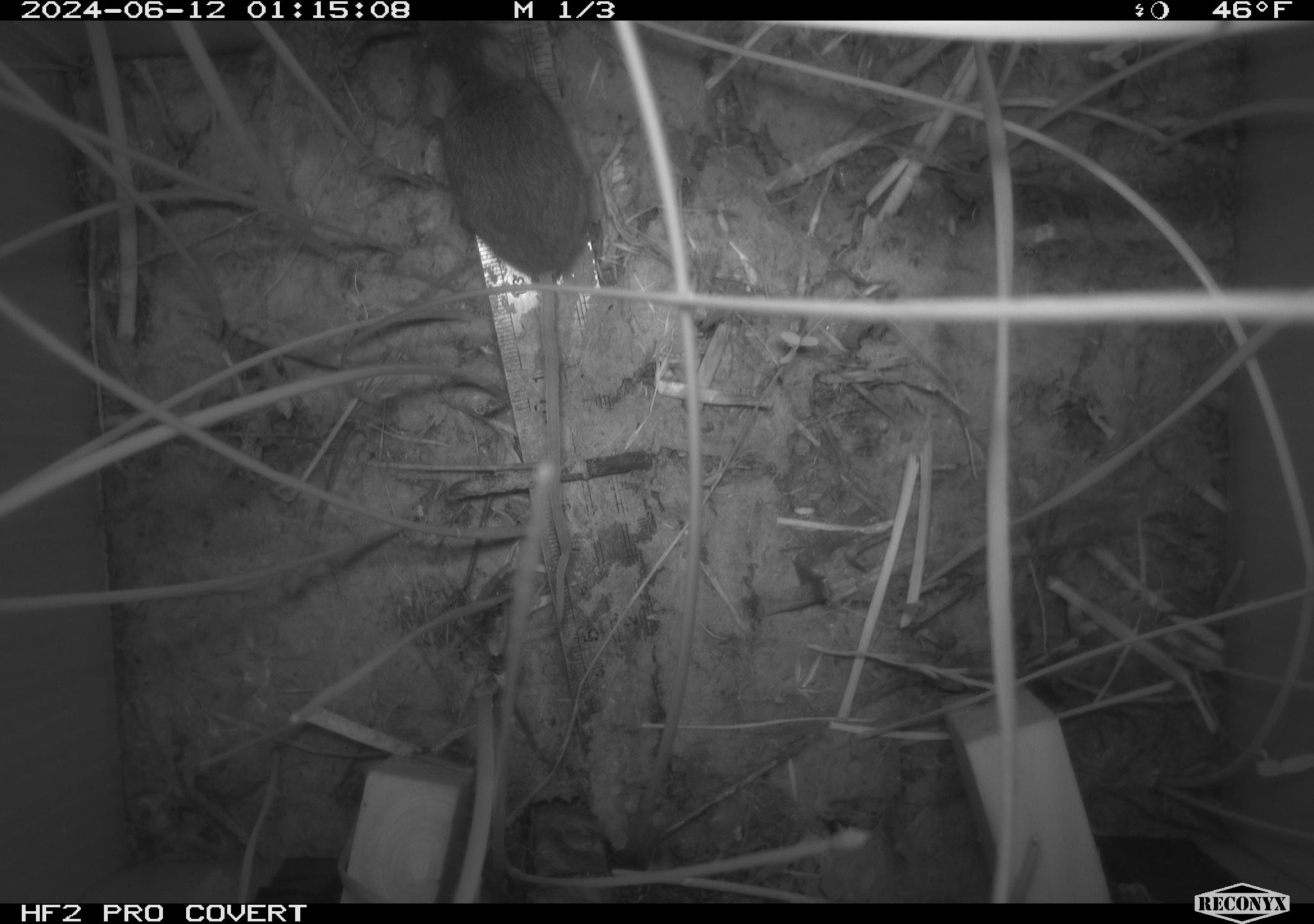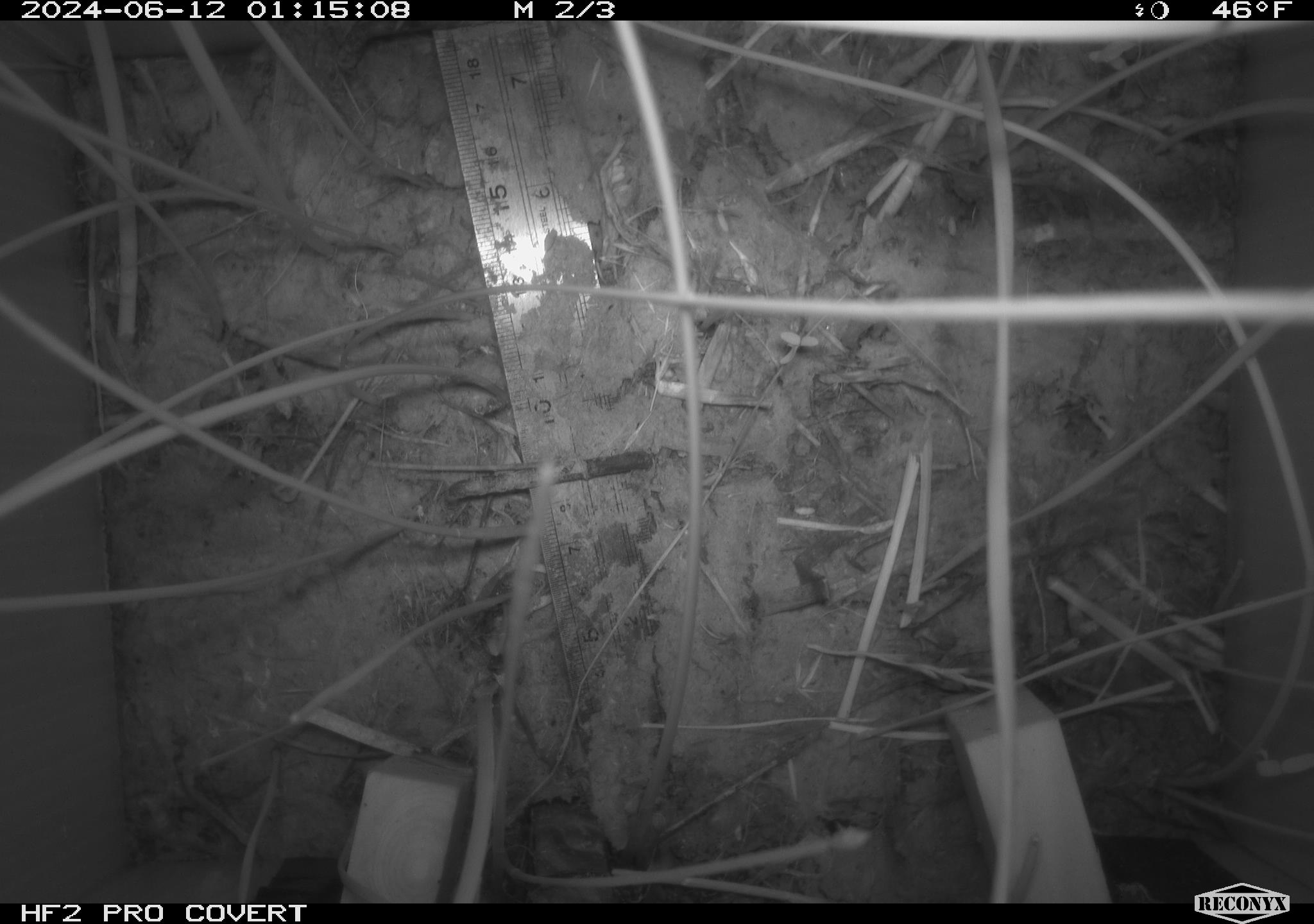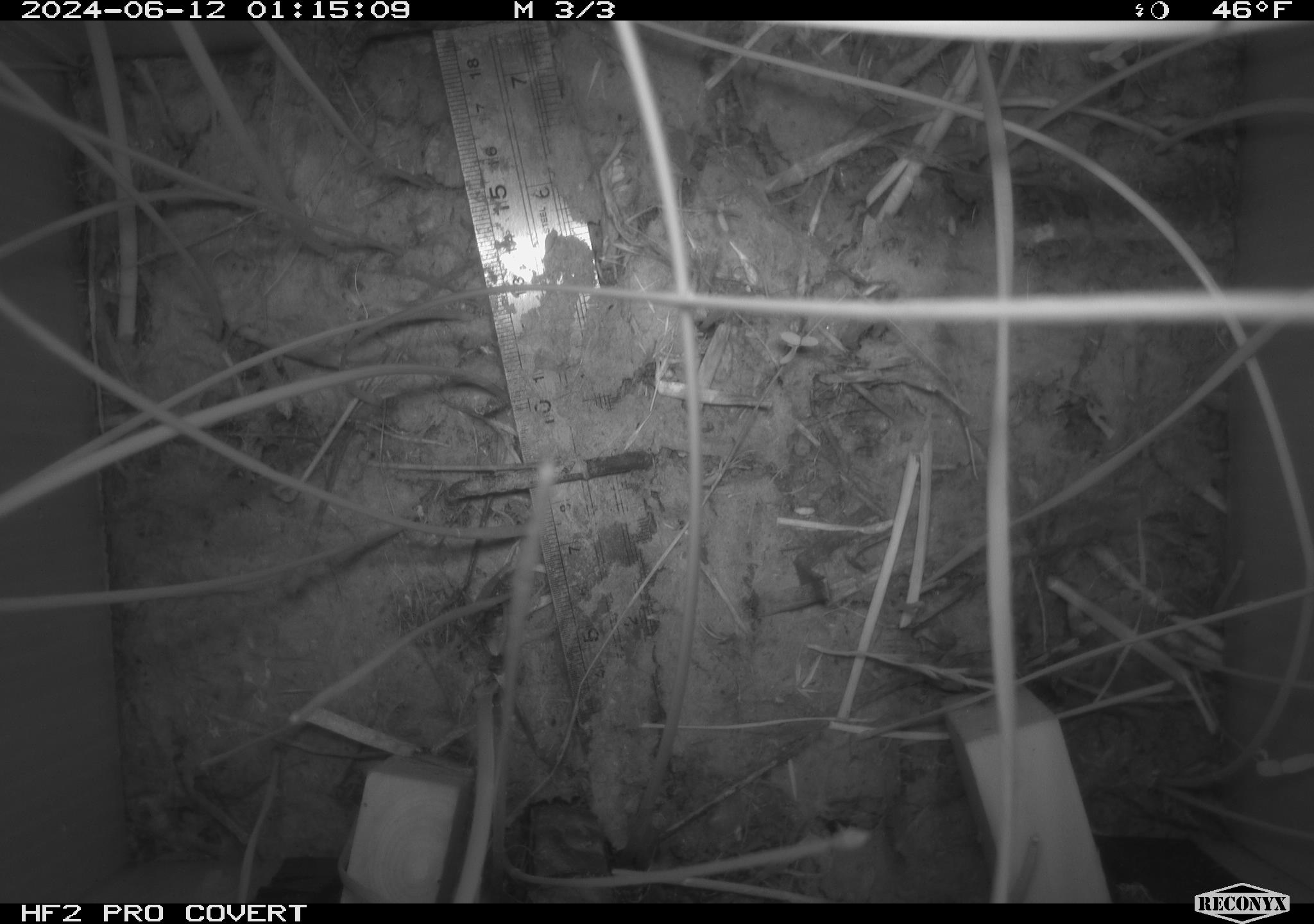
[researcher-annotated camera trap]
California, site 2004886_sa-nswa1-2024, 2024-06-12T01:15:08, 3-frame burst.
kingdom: Animalia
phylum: Chordata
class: Mammalia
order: Rodentia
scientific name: Rodentia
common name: rodent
Rodent (Rodentia).